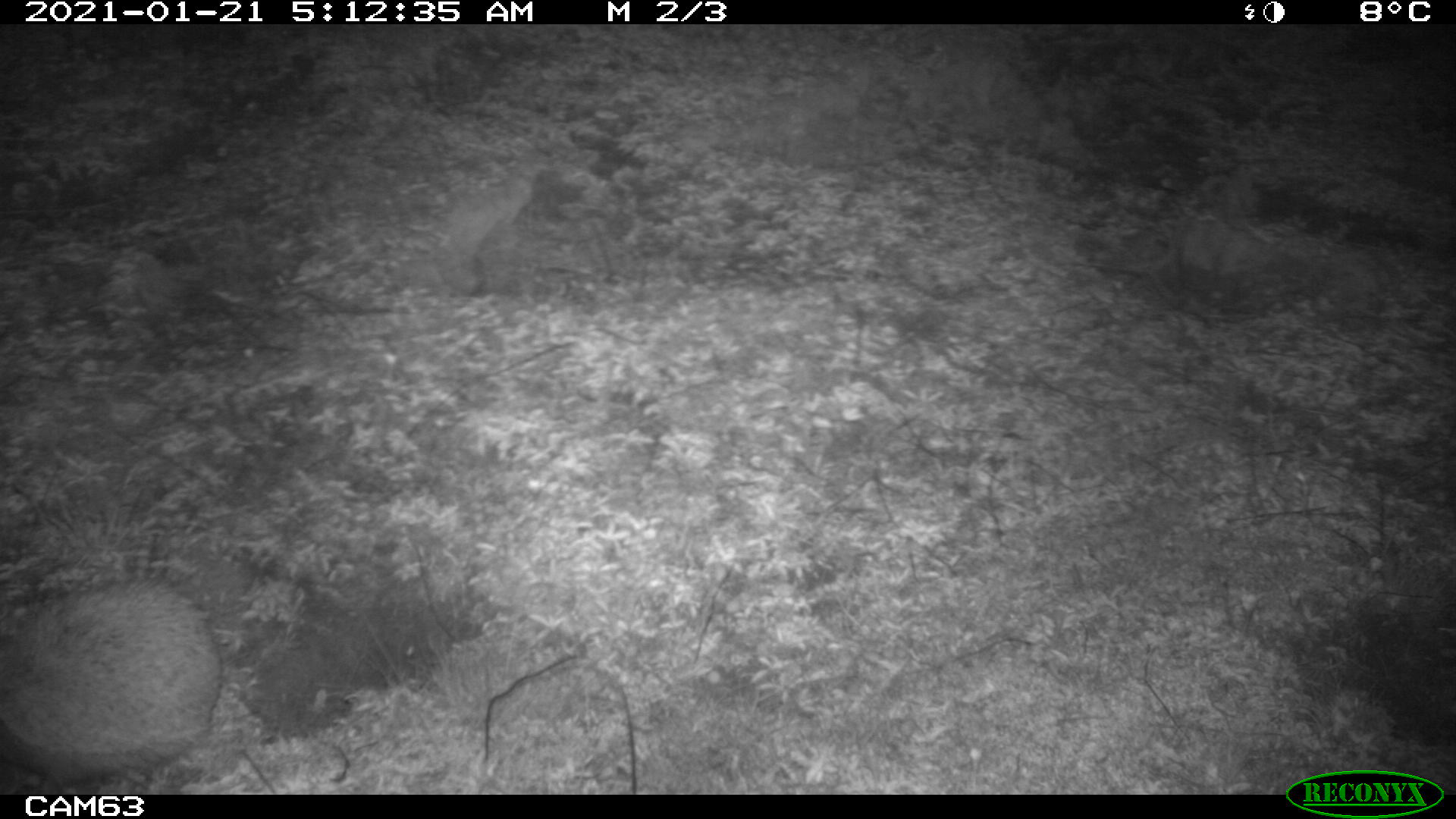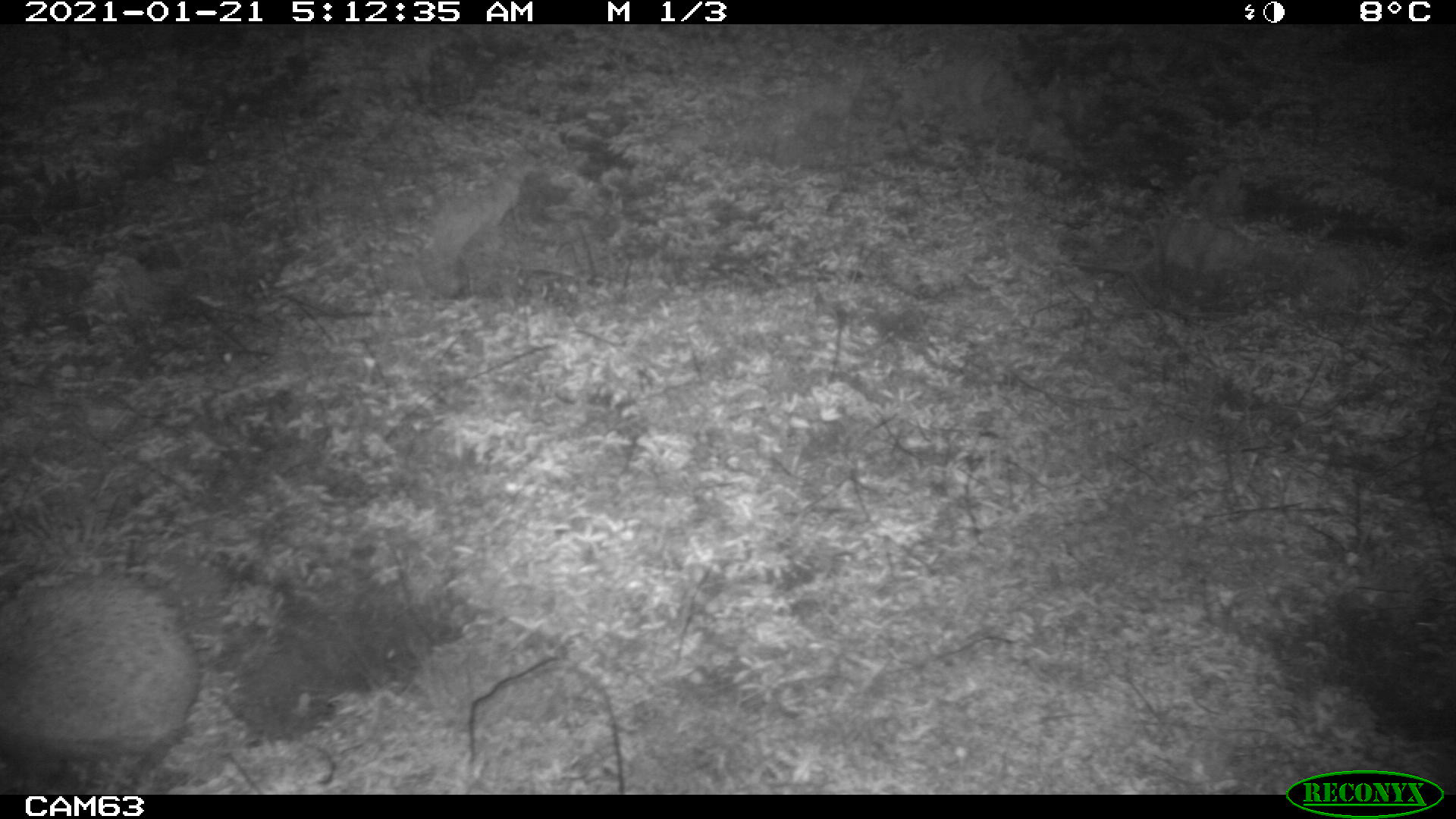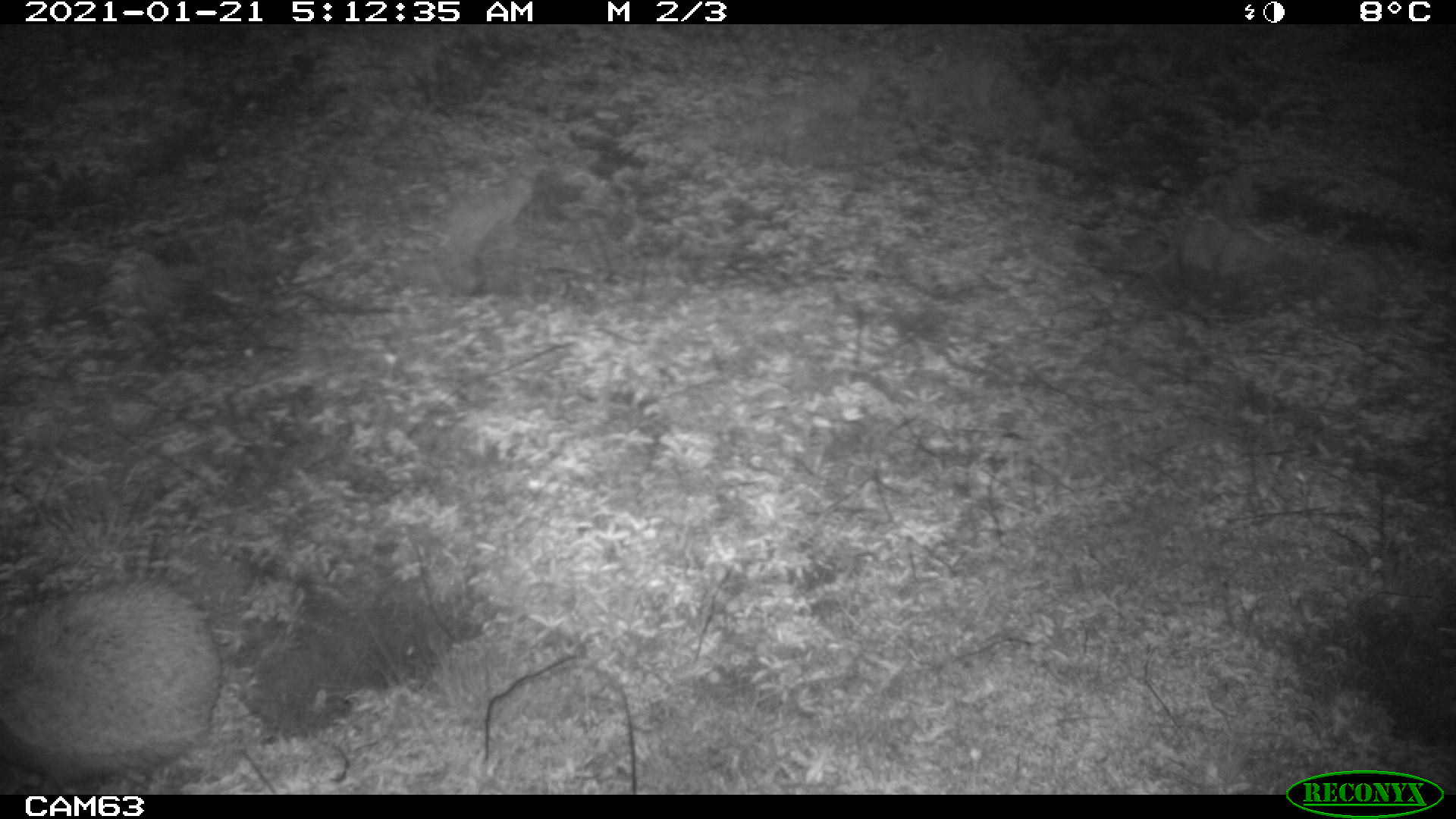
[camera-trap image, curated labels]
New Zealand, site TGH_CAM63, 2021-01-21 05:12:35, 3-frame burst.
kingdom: Animalia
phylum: Chordata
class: Mammalia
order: Eulipotyphla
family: Erinaceidae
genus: Erinaceus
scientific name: Erinaceus europaeus europaeus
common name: european hedgehog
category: hedgehog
Hedgehog (european hedgehog) (Erinaceus europaeus europaeus).